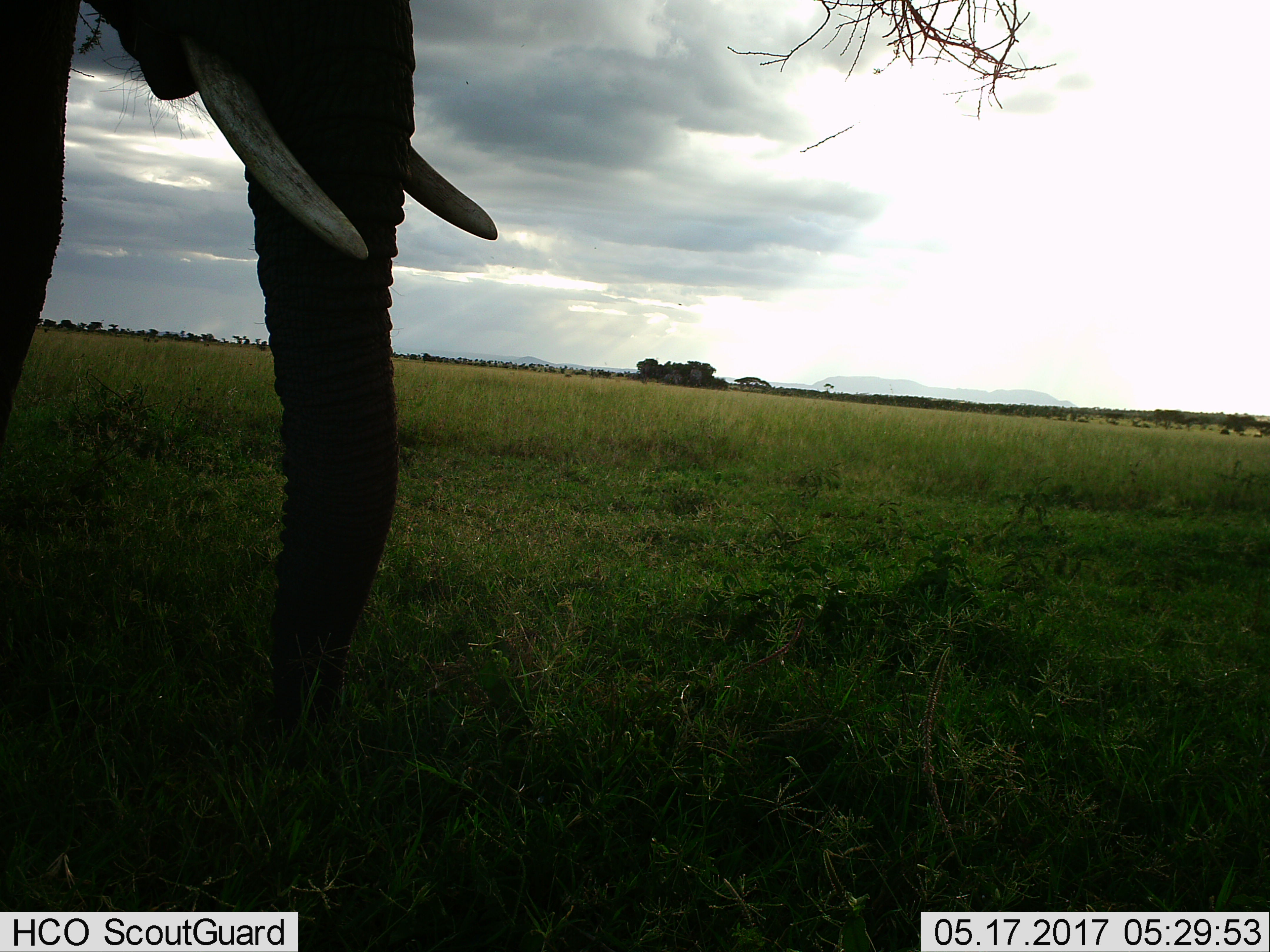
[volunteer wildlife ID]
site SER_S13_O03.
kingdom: Animalia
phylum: Chordata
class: Mammalia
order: Proboscidea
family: Elephantidae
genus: Loxodonta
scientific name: Loxodonta africana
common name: african bush elephant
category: elephant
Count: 1.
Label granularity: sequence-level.